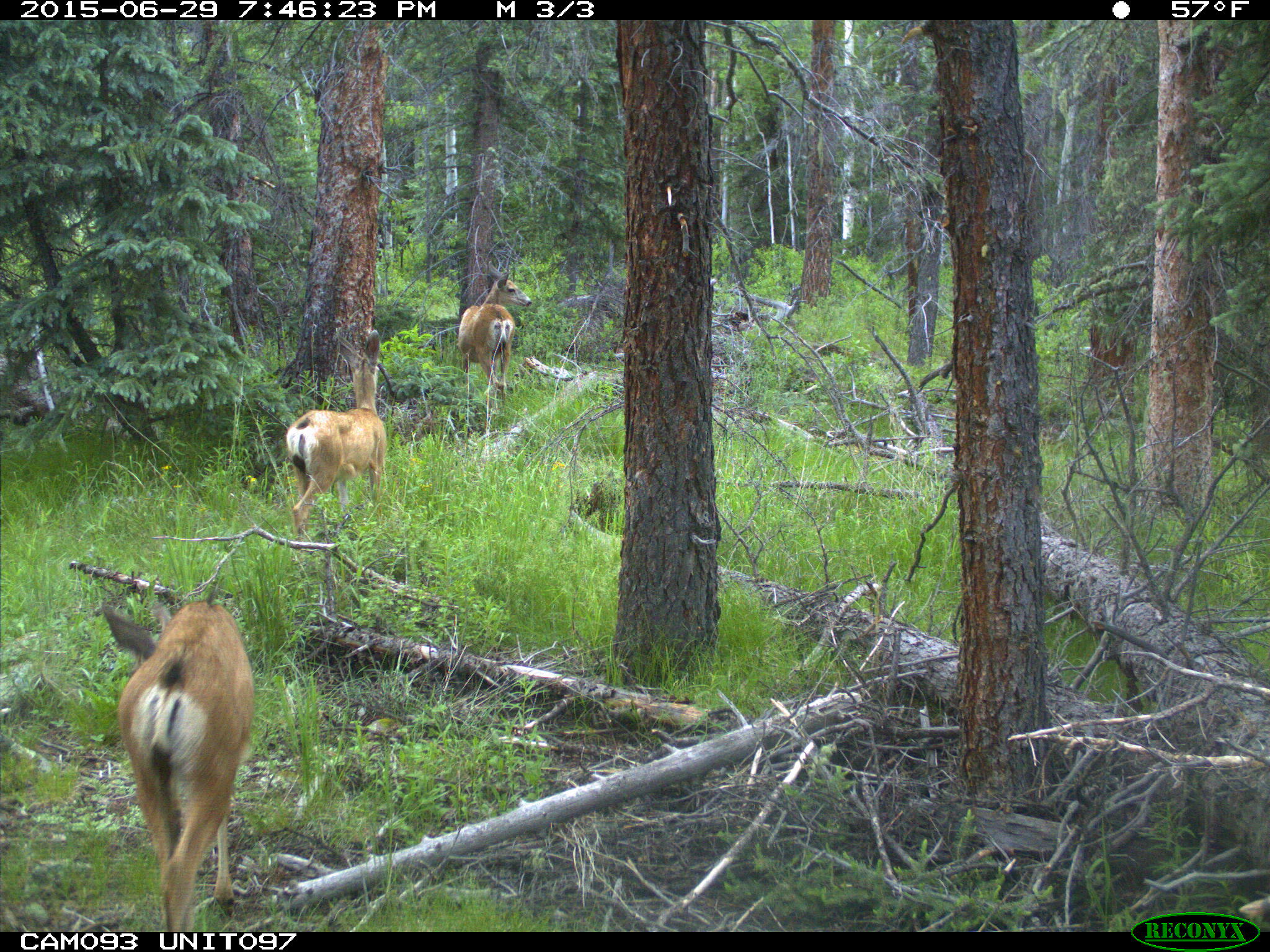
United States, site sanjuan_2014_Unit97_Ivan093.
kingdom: Animalia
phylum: Chordata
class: Mammalia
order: Artiodactyla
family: Cervidae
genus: Odocoileus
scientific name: Odocoileus hemionus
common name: mule deer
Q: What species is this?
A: Odocoileus hemionus (mule deer).